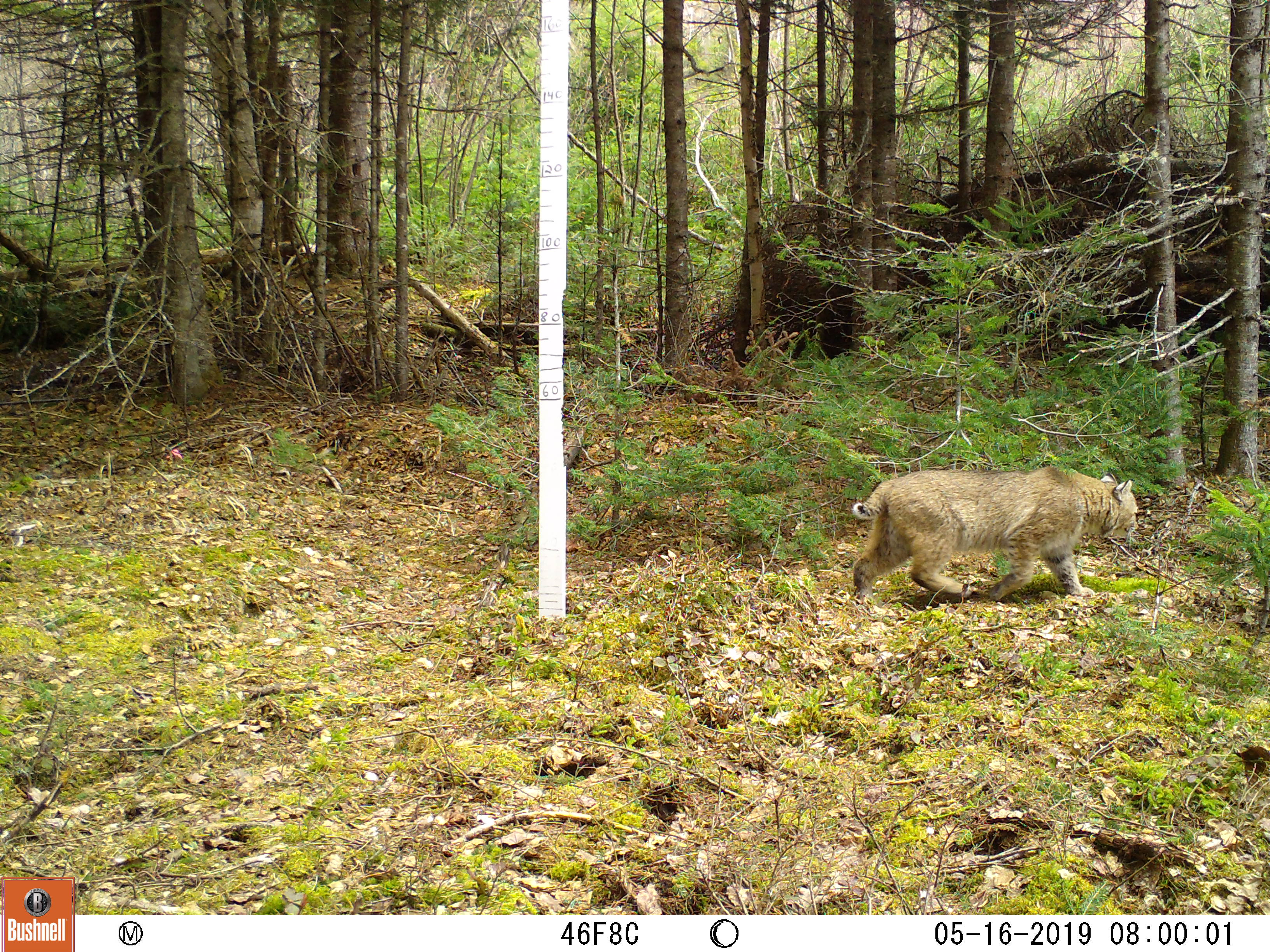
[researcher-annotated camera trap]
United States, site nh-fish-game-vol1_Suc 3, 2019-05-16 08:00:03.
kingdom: Animalia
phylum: Chordata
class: Mammalia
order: Carnivora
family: Felidae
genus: Lynx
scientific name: Lynx rufus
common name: bobcat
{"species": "bobcat (Lynx rufus)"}